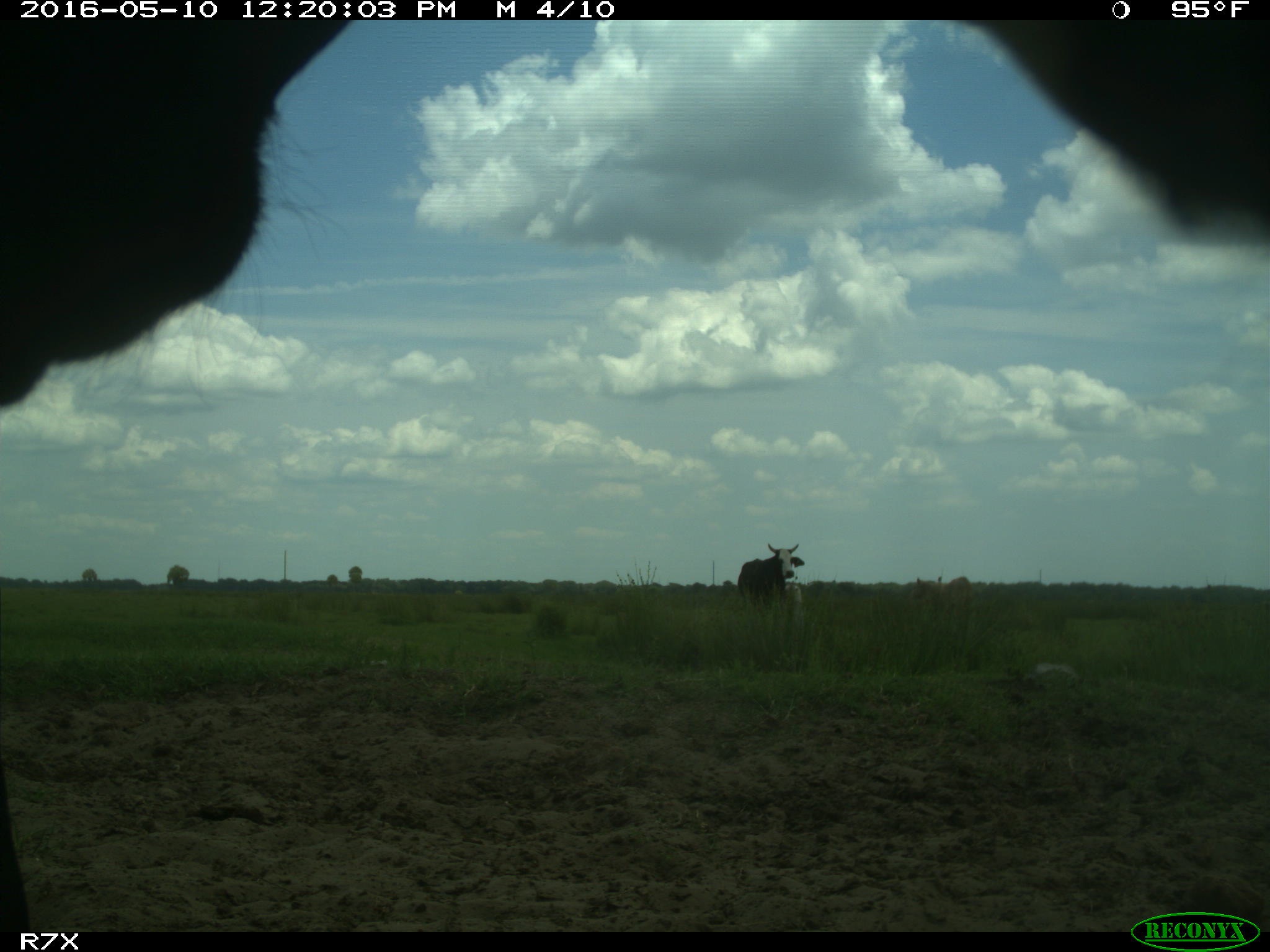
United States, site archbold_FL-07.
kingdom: Animalia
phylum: Chordata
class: Mammalia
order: Artiodactyla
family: Bovidae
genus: Bos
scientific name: Bos taurus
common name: domestic cow